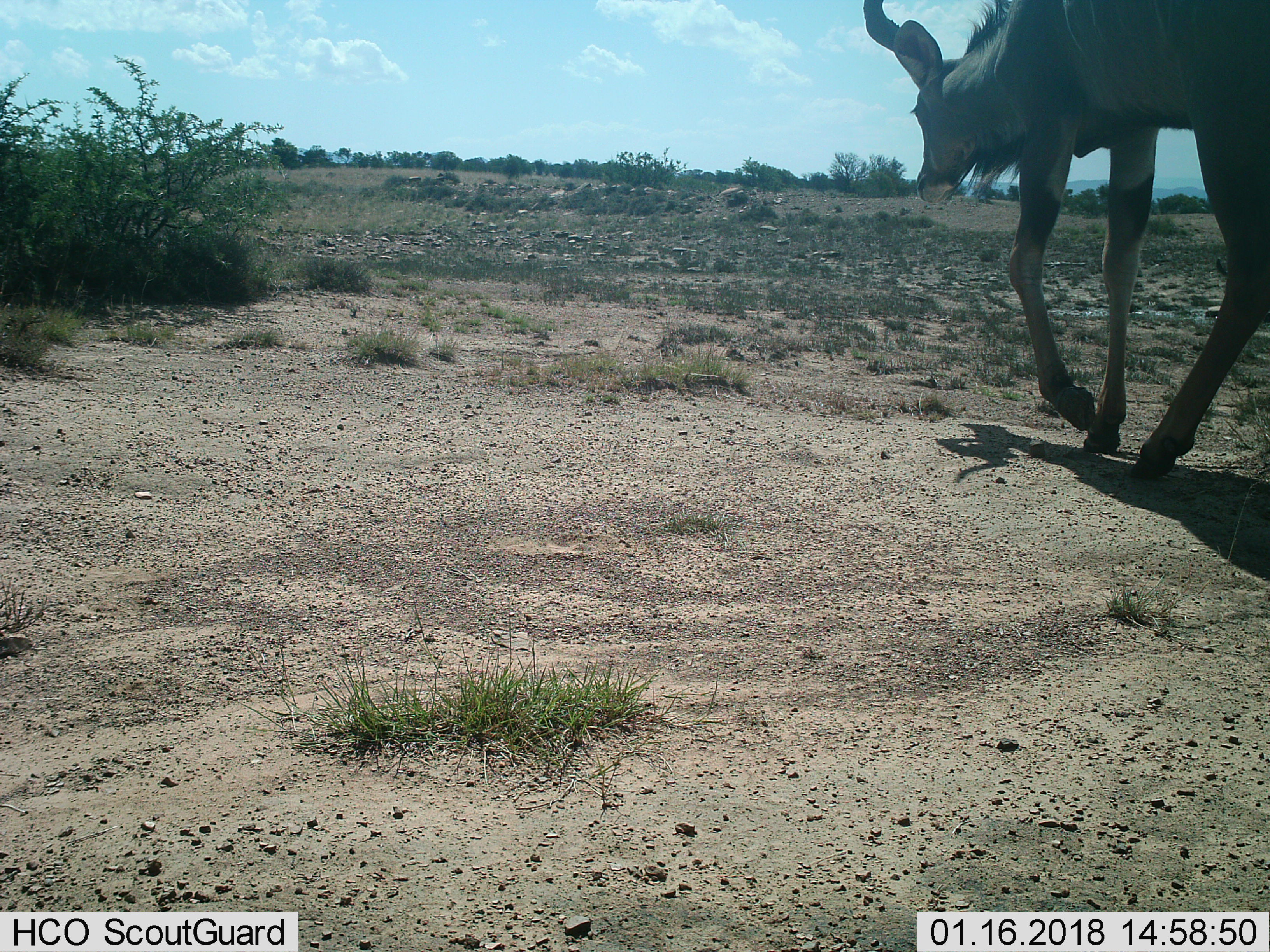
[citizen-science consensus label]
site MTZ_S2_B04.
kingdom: Animalia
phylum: Chordata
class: Mammalia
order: Artiodactyla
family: Bovidae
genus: Tragelaphus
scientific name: Tragelaphus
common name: kudu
Kudu (Tragelaphus), count 1. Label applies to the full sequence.